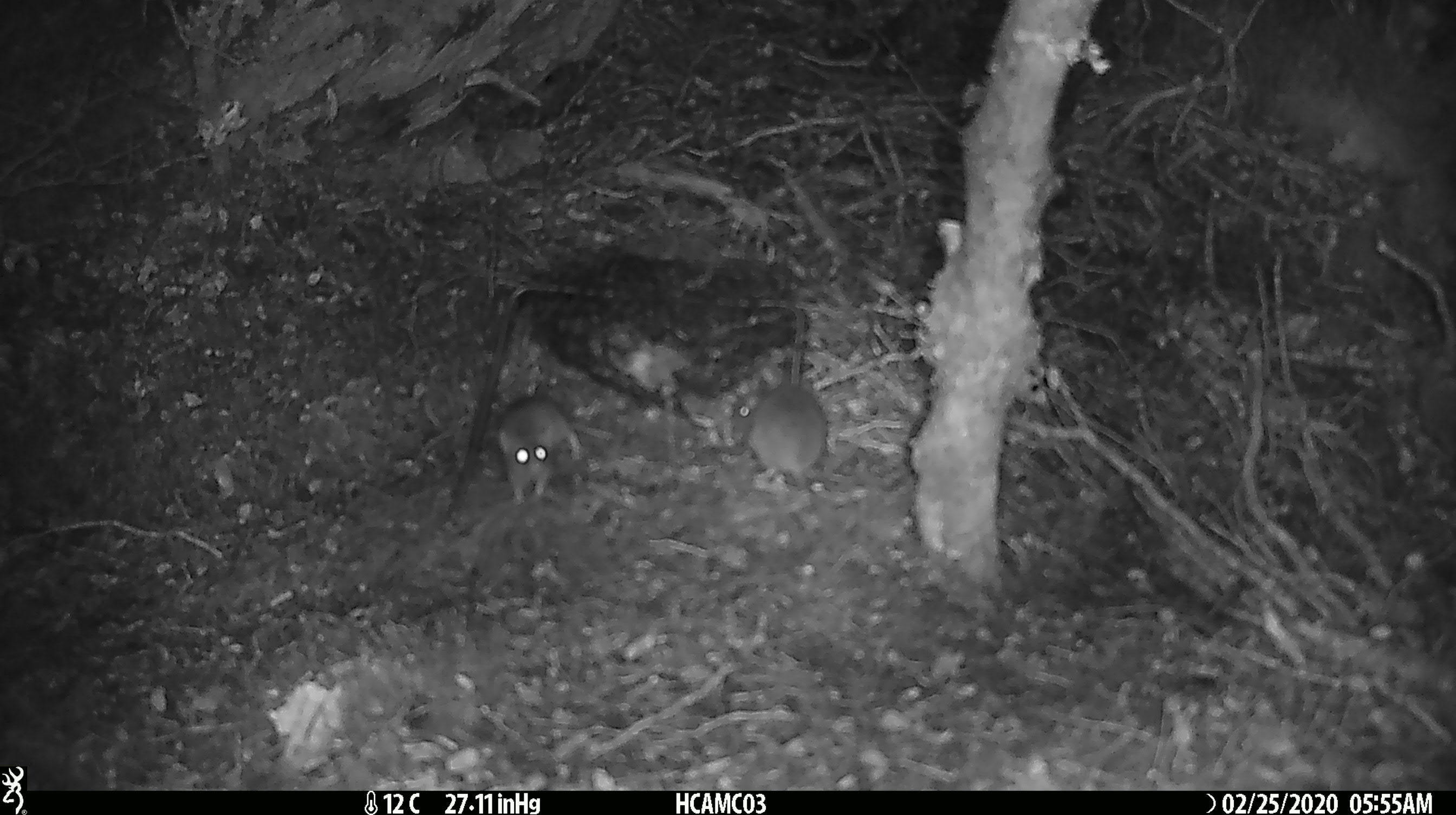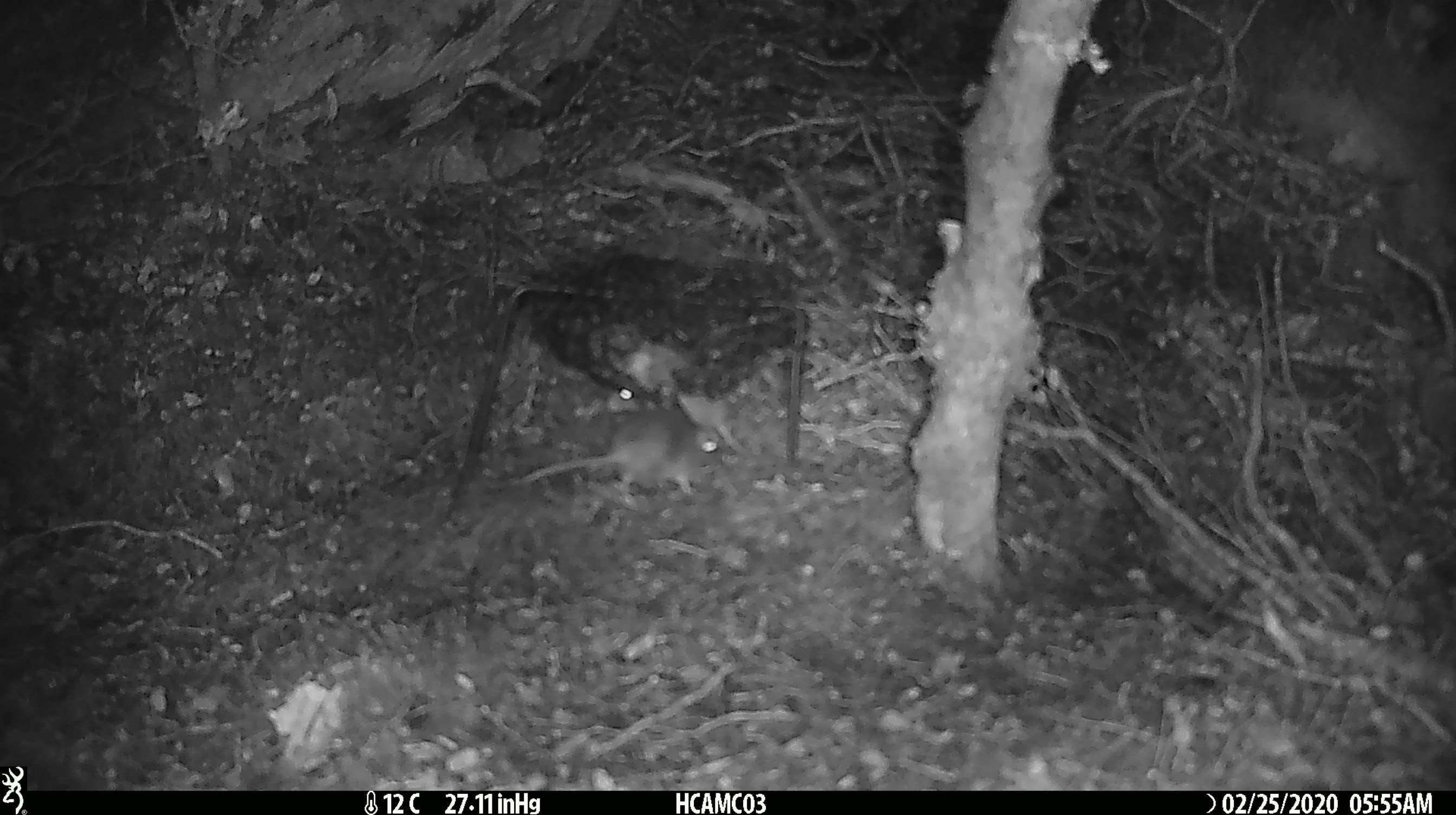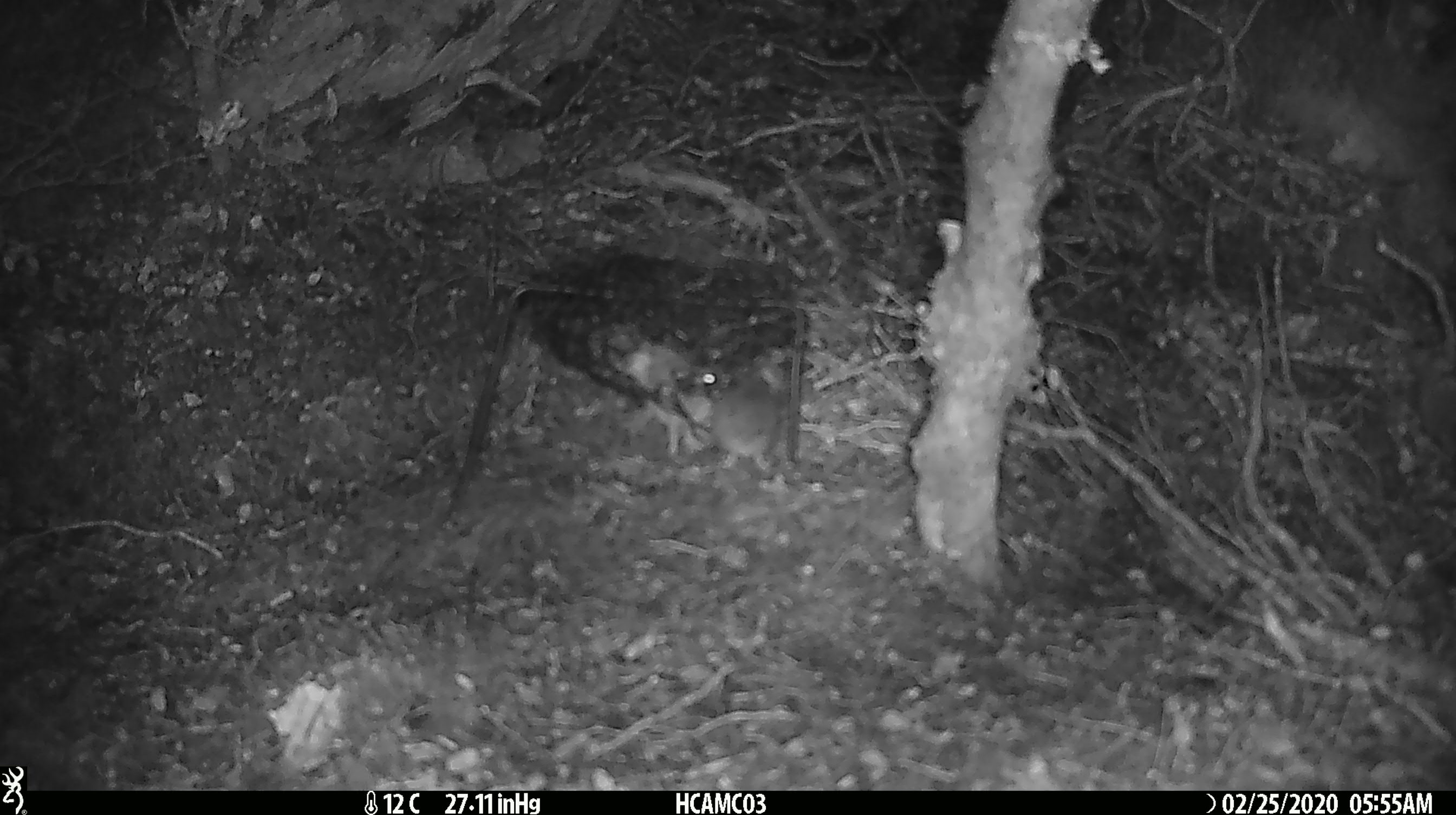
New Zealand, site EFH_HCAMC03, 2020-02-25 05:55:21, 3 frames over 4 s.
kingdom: Animalia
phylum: Chordata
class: Mammalia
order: Rodentia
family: Muridae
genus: Mus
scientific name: Mus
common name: mouse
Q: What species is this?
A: Mouse (Mus).